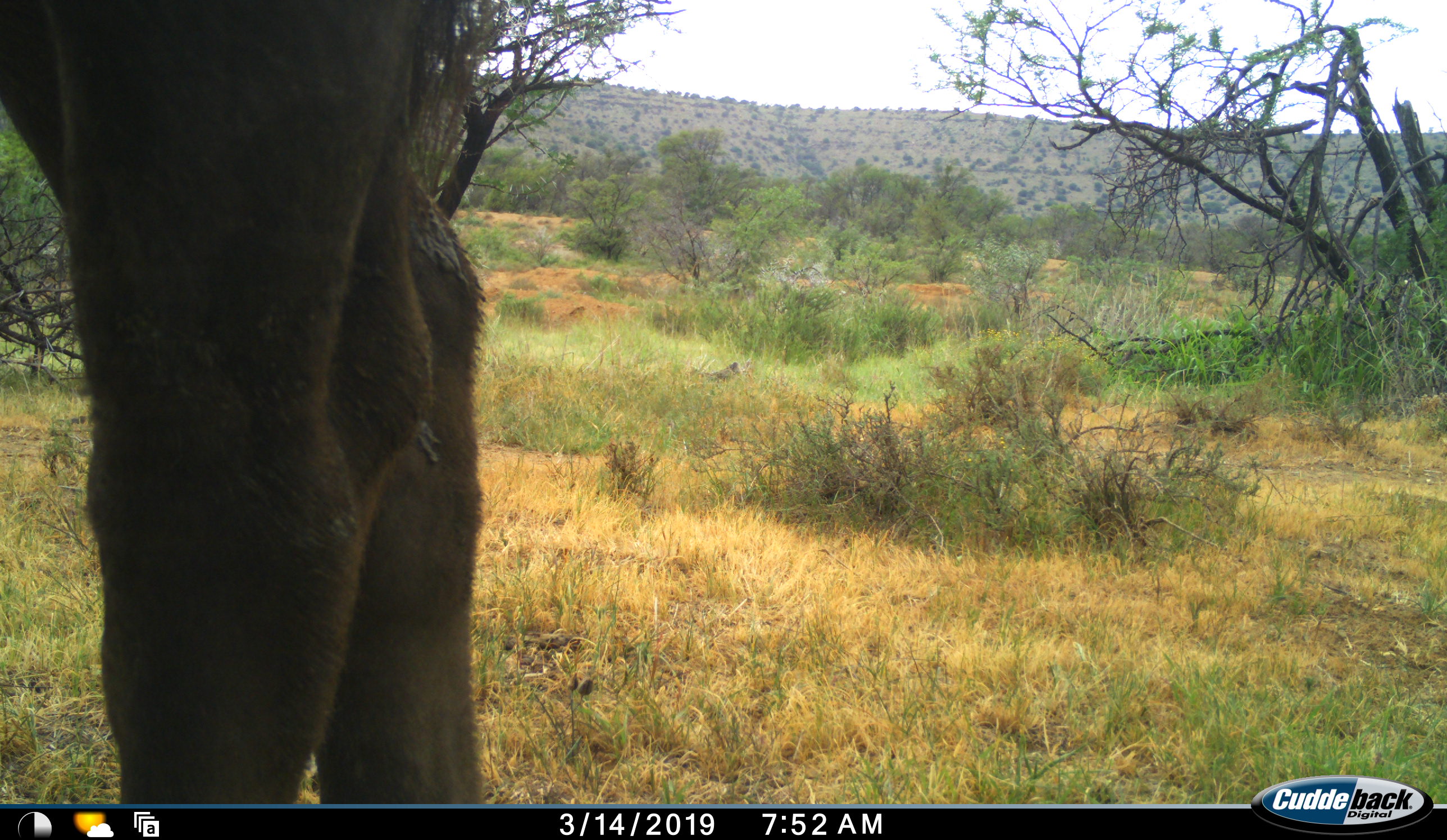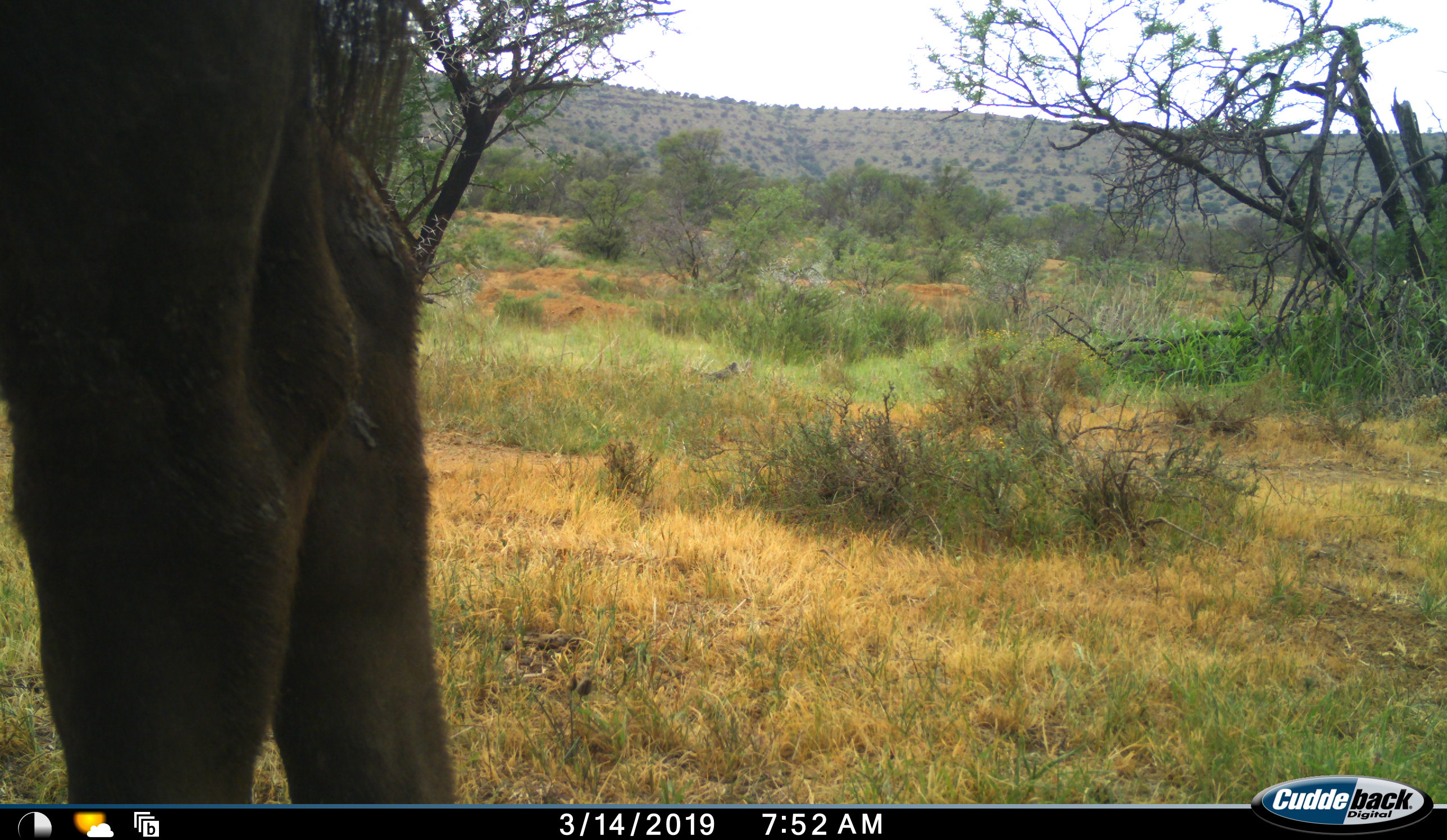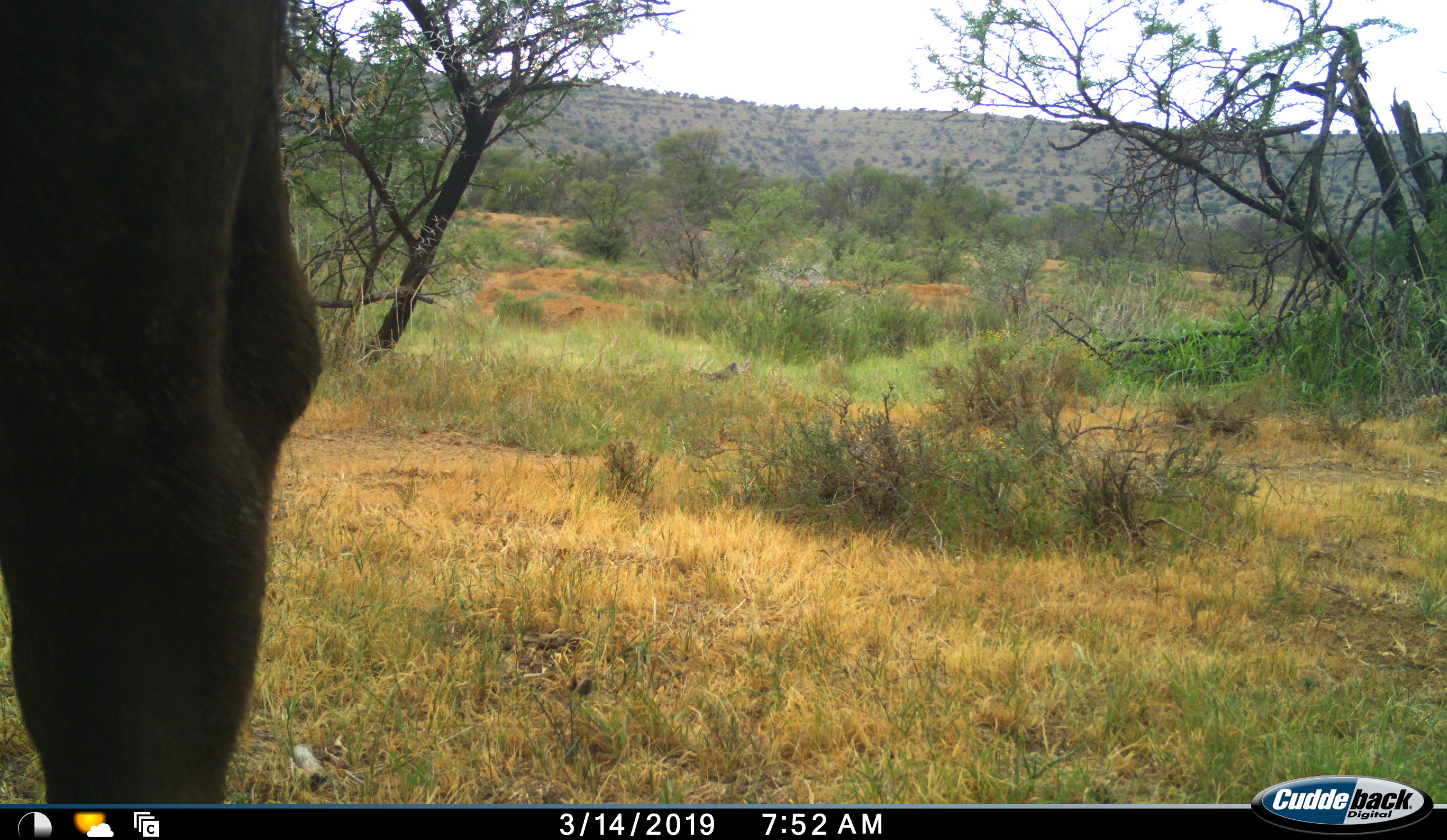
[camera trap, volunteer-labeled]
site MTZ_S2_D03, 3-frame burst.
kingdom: Animalia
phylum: Chordata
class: Mammalia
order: Artiodactyla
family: Bovidae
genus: Syncerus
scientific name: Syncerus caffer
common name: african buffalo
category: buffalo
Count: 1.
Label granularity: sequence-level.